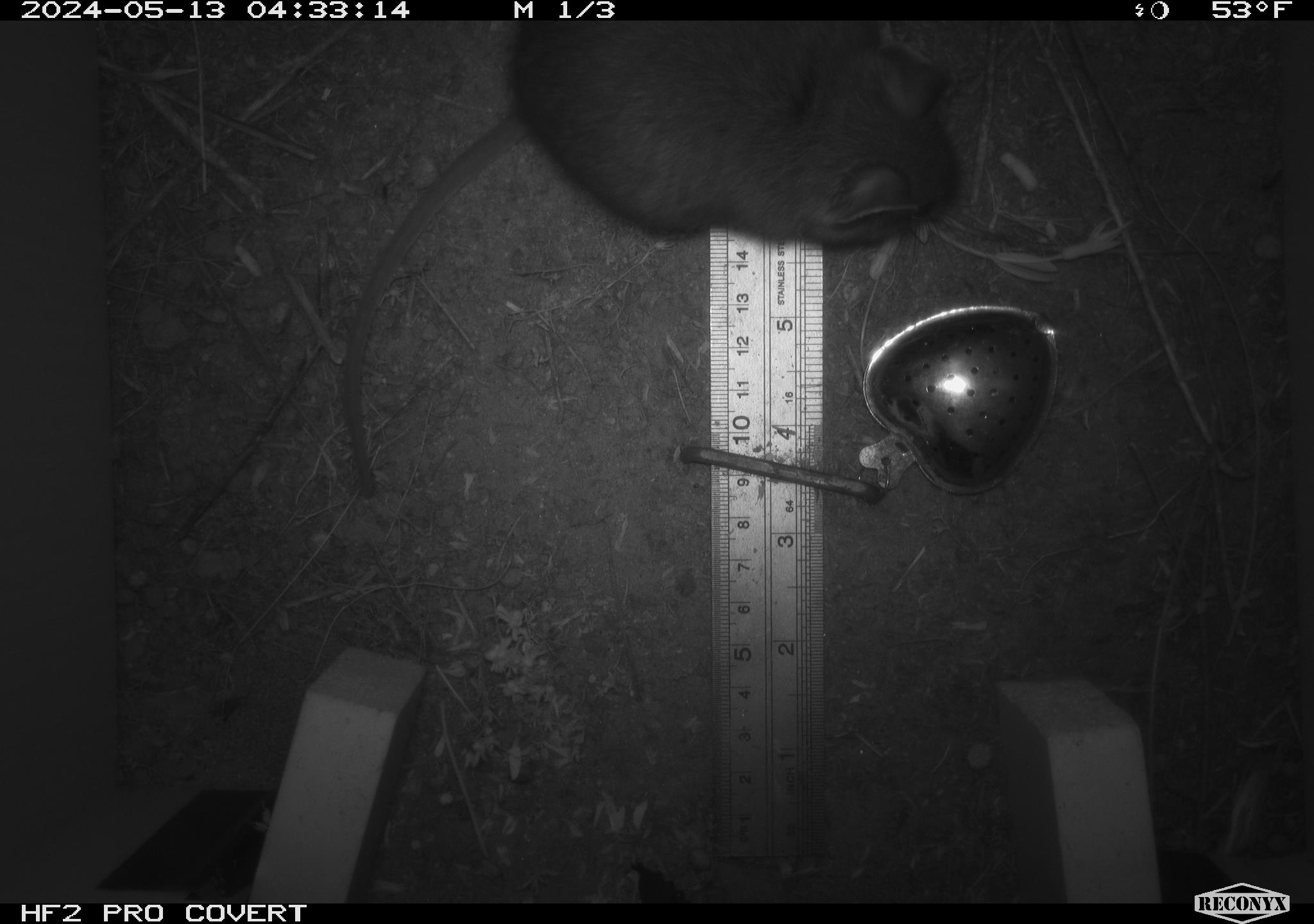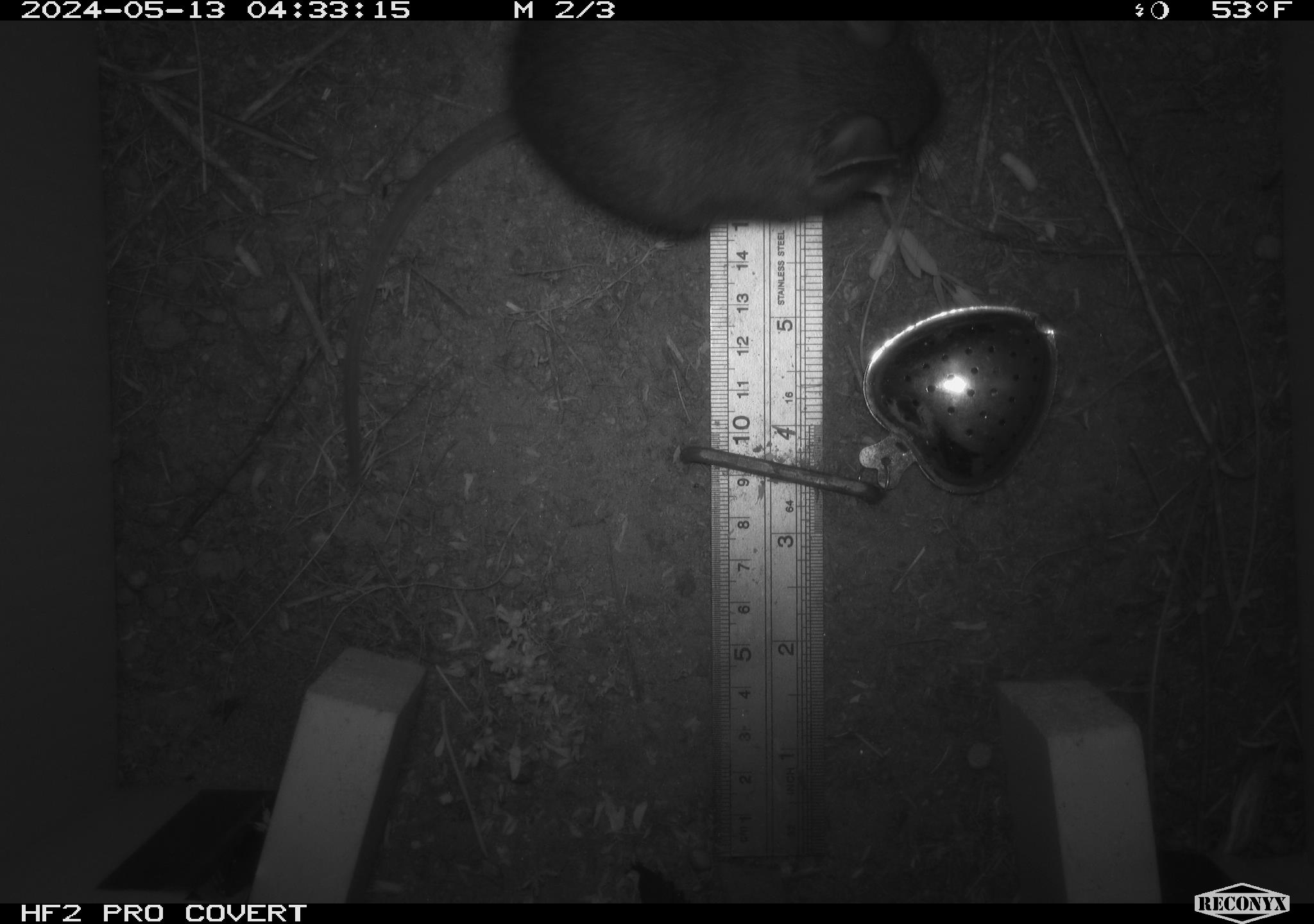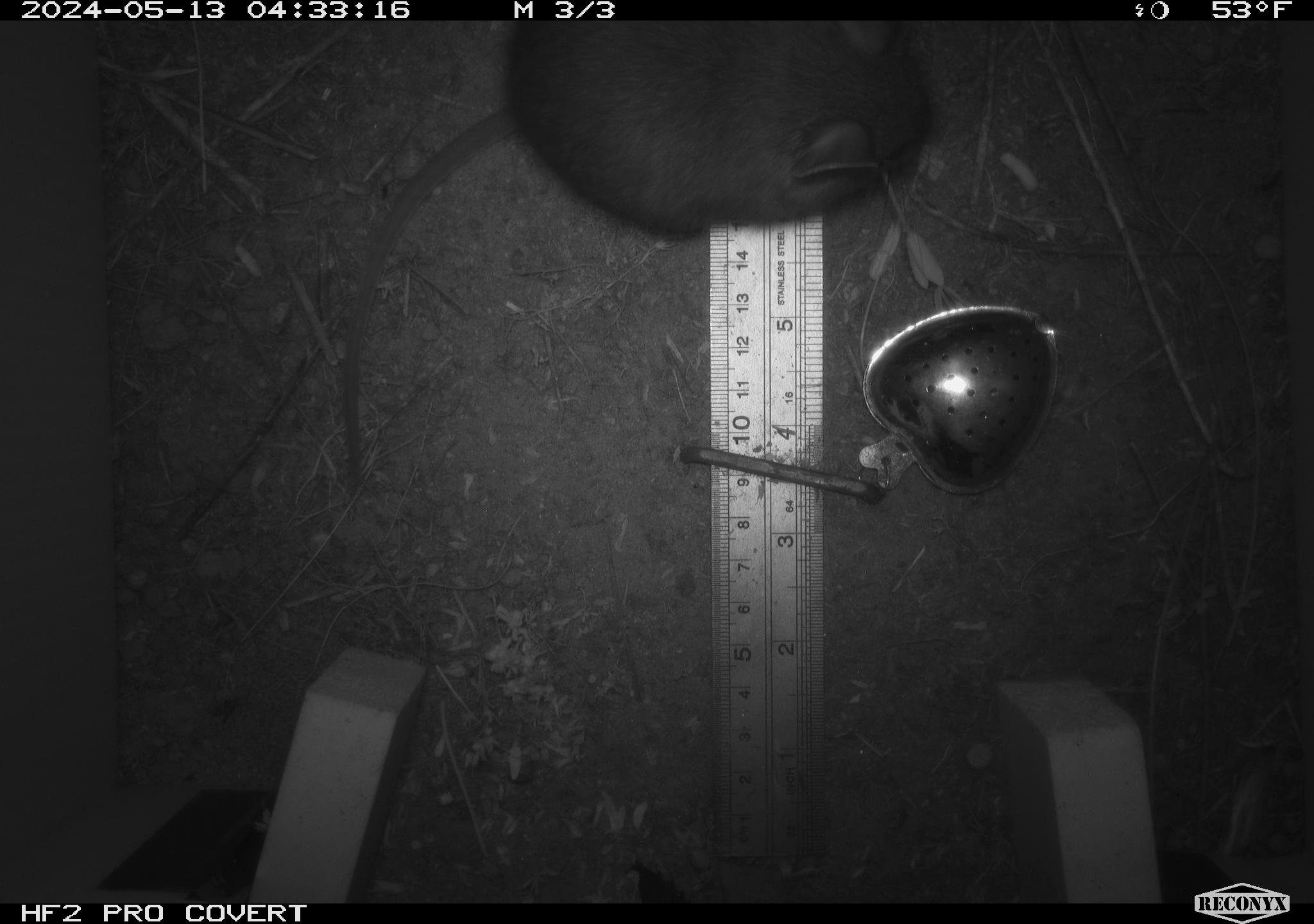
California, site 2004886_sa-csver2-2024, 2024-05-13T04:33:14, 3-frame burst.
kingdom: Animalia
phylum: Chordata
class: Mammalia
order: Rodentia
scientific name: Rodentia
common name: rodent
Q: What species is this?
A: Rodent (Rodentia).